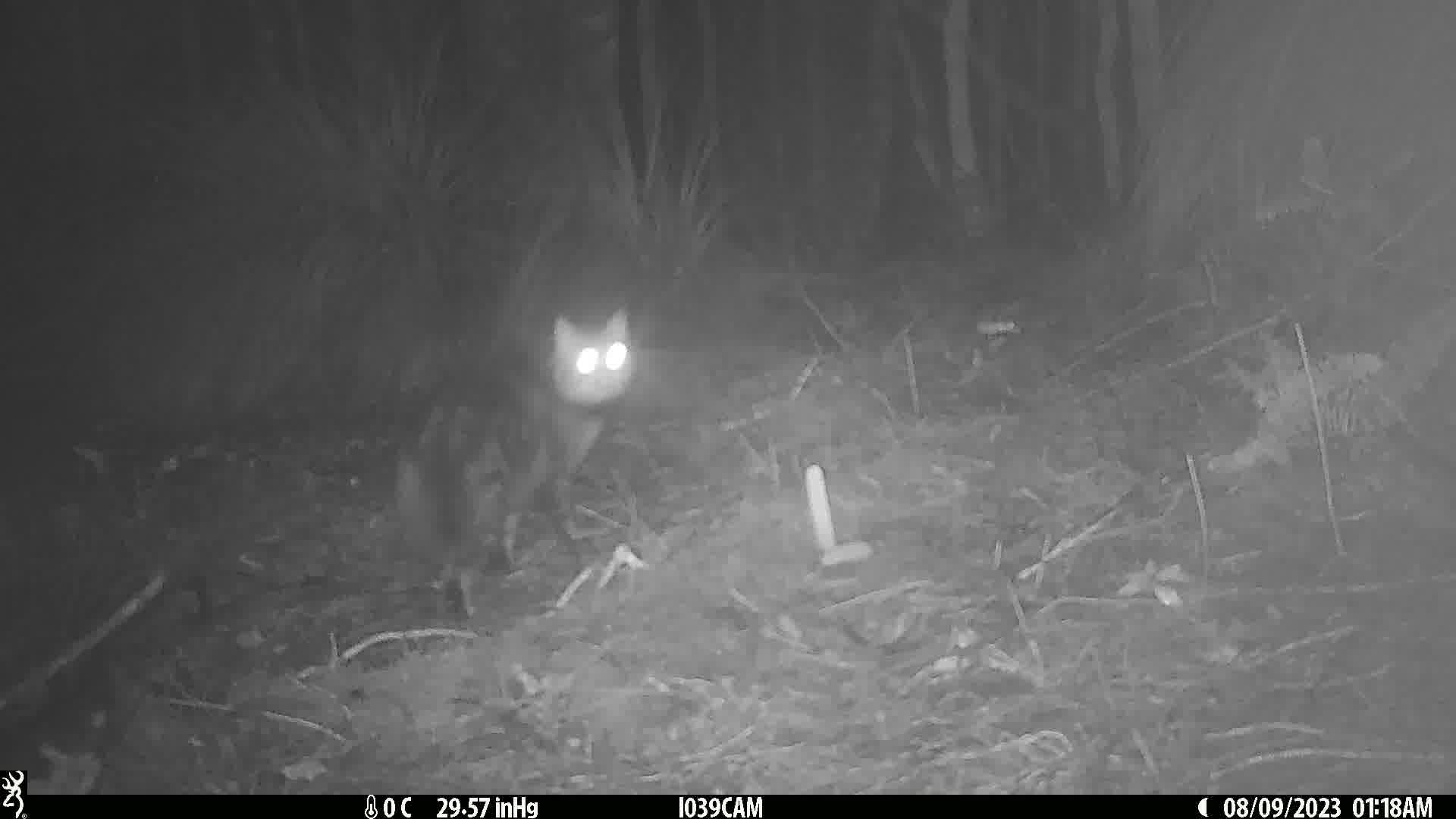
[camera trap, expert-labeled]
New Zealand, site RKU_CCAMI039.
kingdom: Animalia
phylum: Chordata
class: Mammalia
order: Carnivora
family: Felidae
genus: Felis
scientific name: Felis catus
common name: domestic cat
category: cat